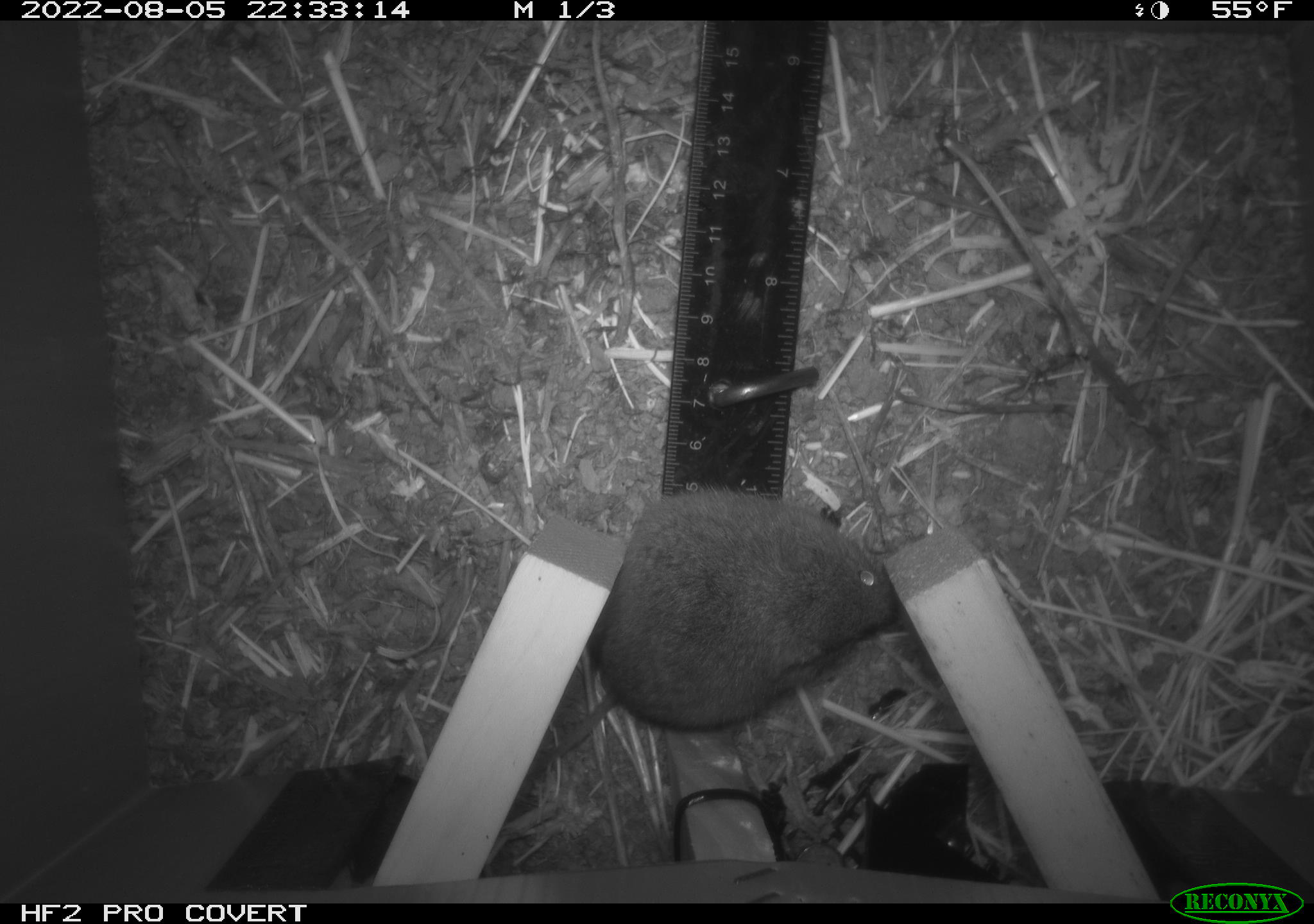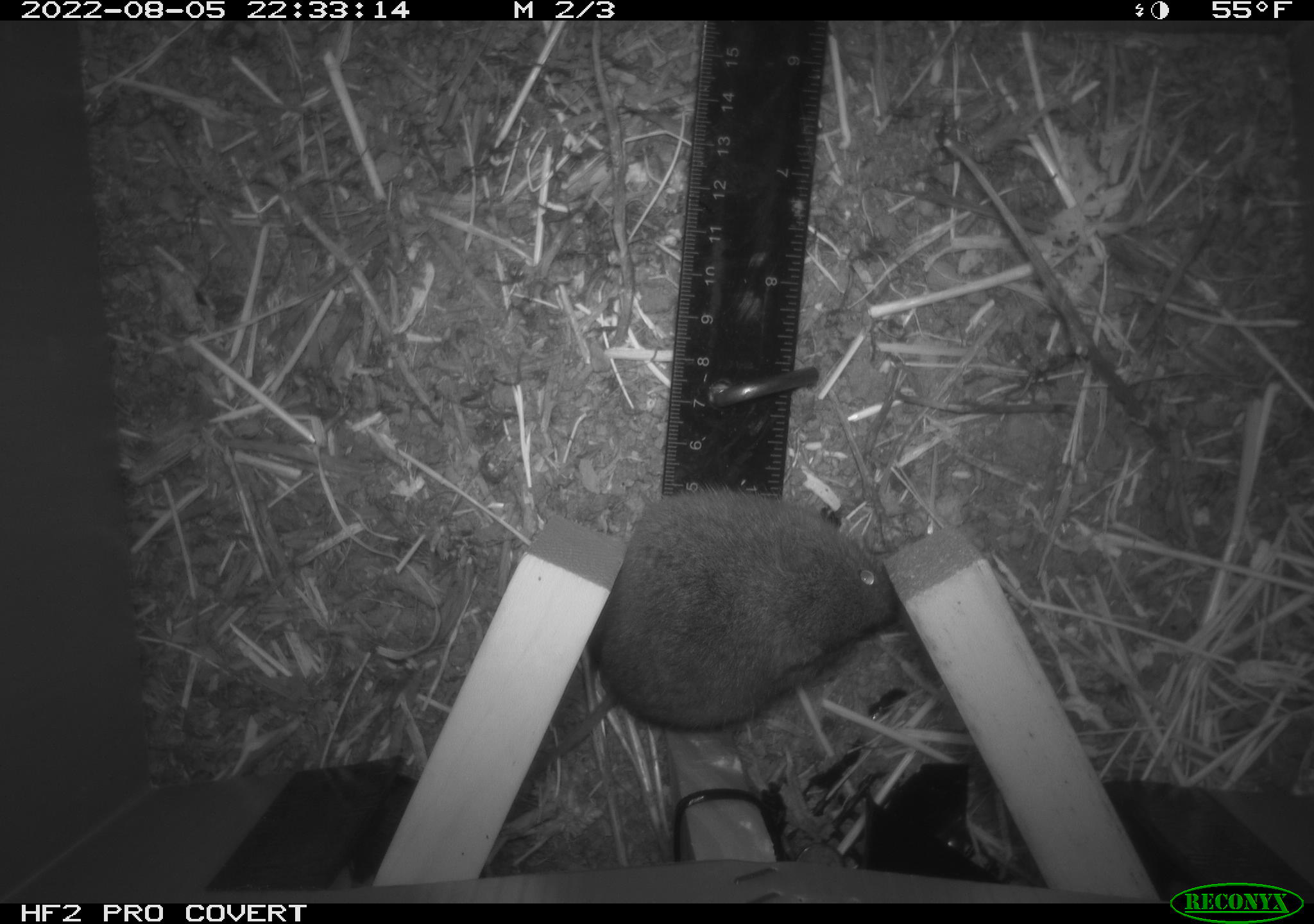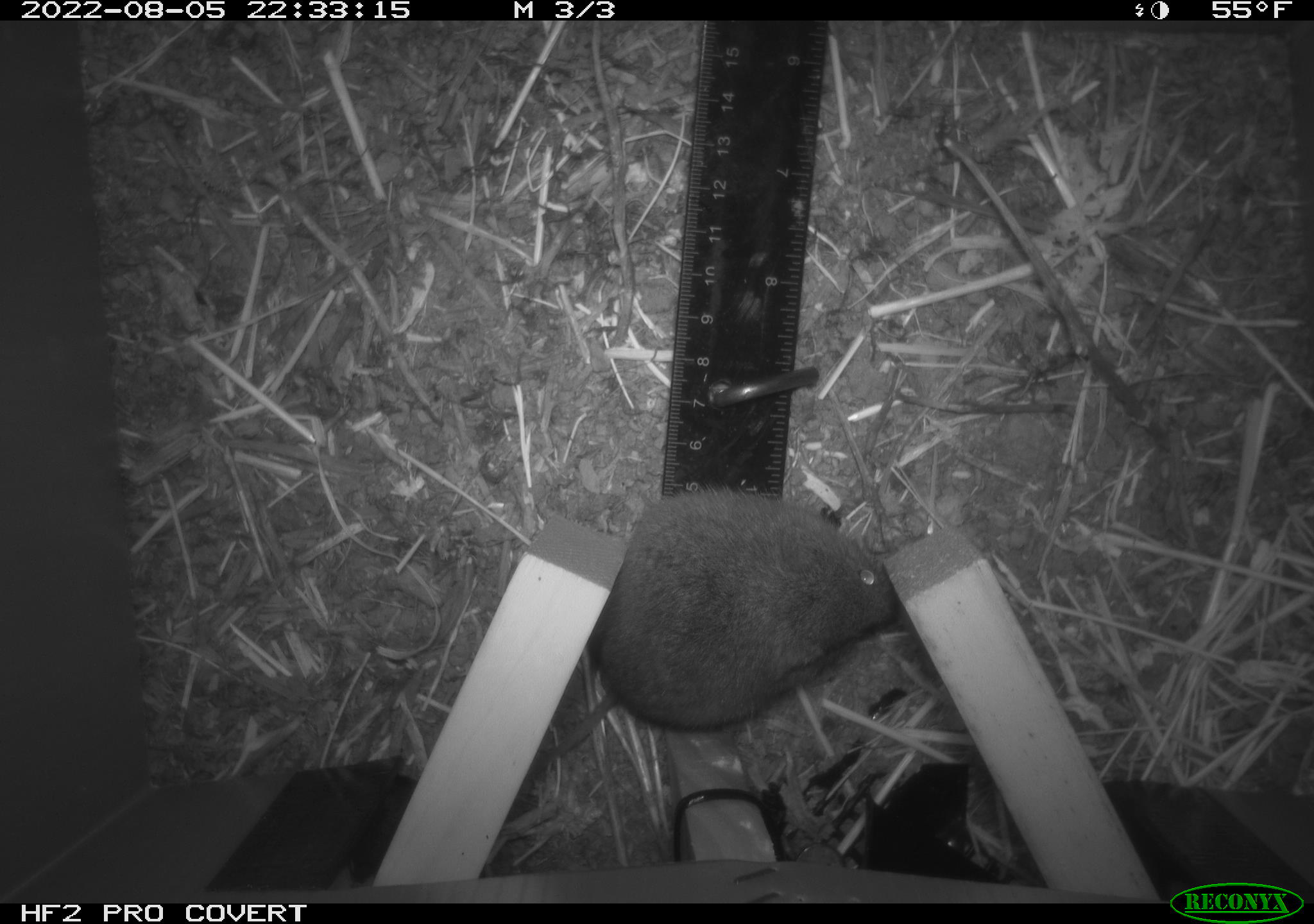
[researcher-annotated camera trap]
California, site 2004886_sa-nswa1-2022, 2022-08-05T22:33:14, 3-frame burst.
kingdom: Animalia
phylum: Chordata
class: Mammalia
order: Rodentia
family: Cricetidae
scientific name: Cricetidae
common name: hamsters, voles, lemmings, and allies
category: cricetidae family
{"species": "cricetidae family (hamsters, voles, lemmings, and allies) (Cricetidae)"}